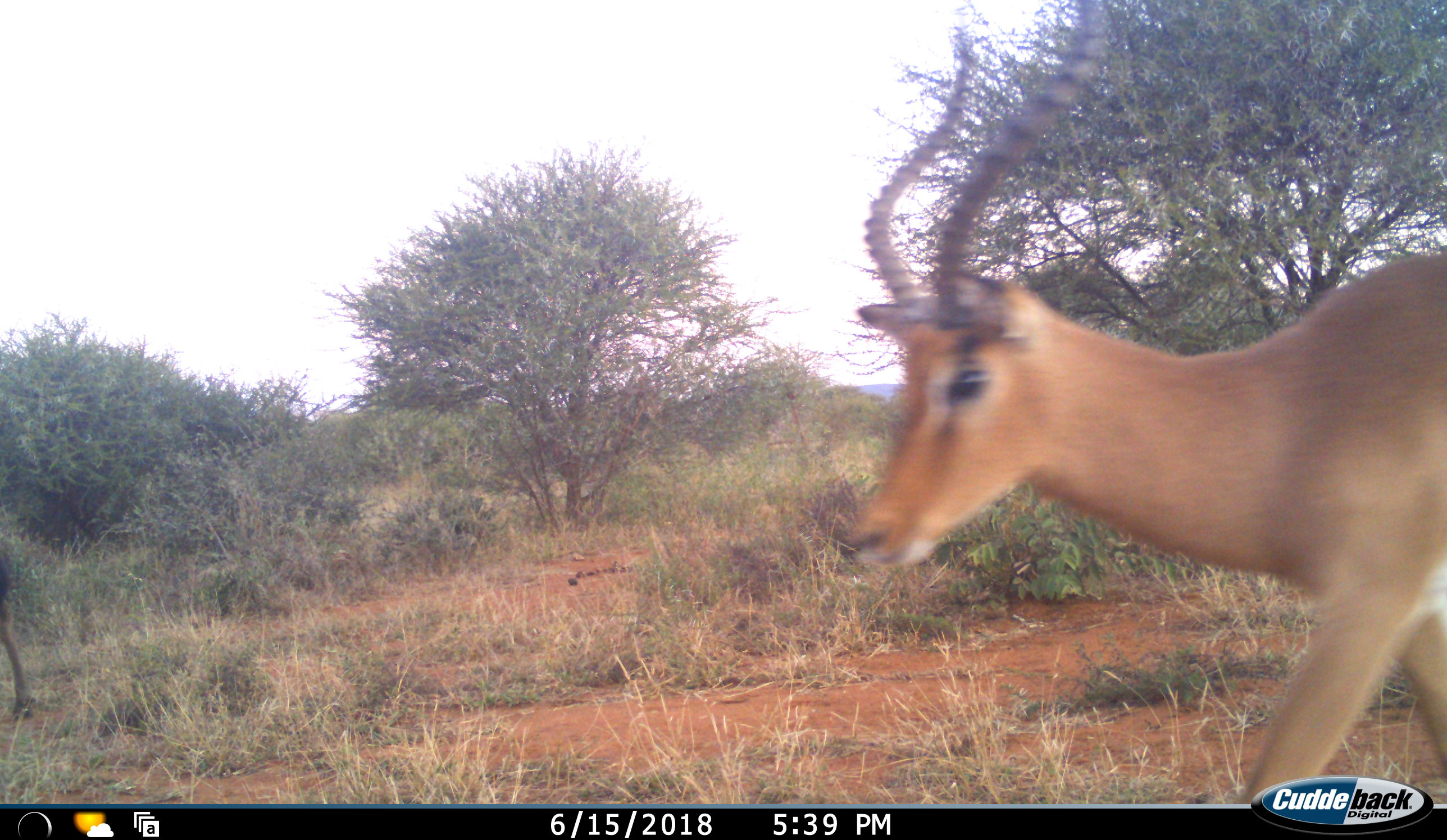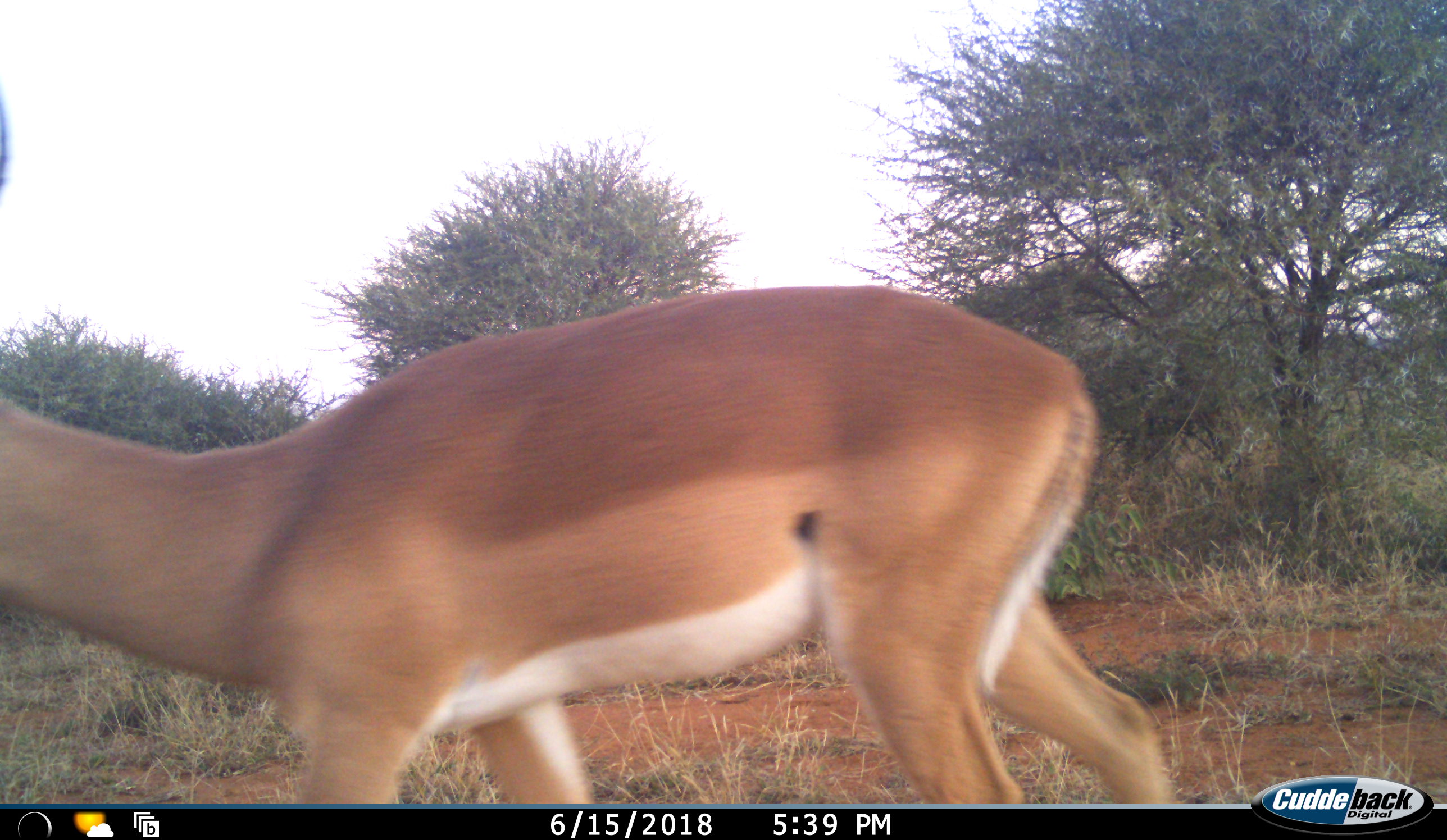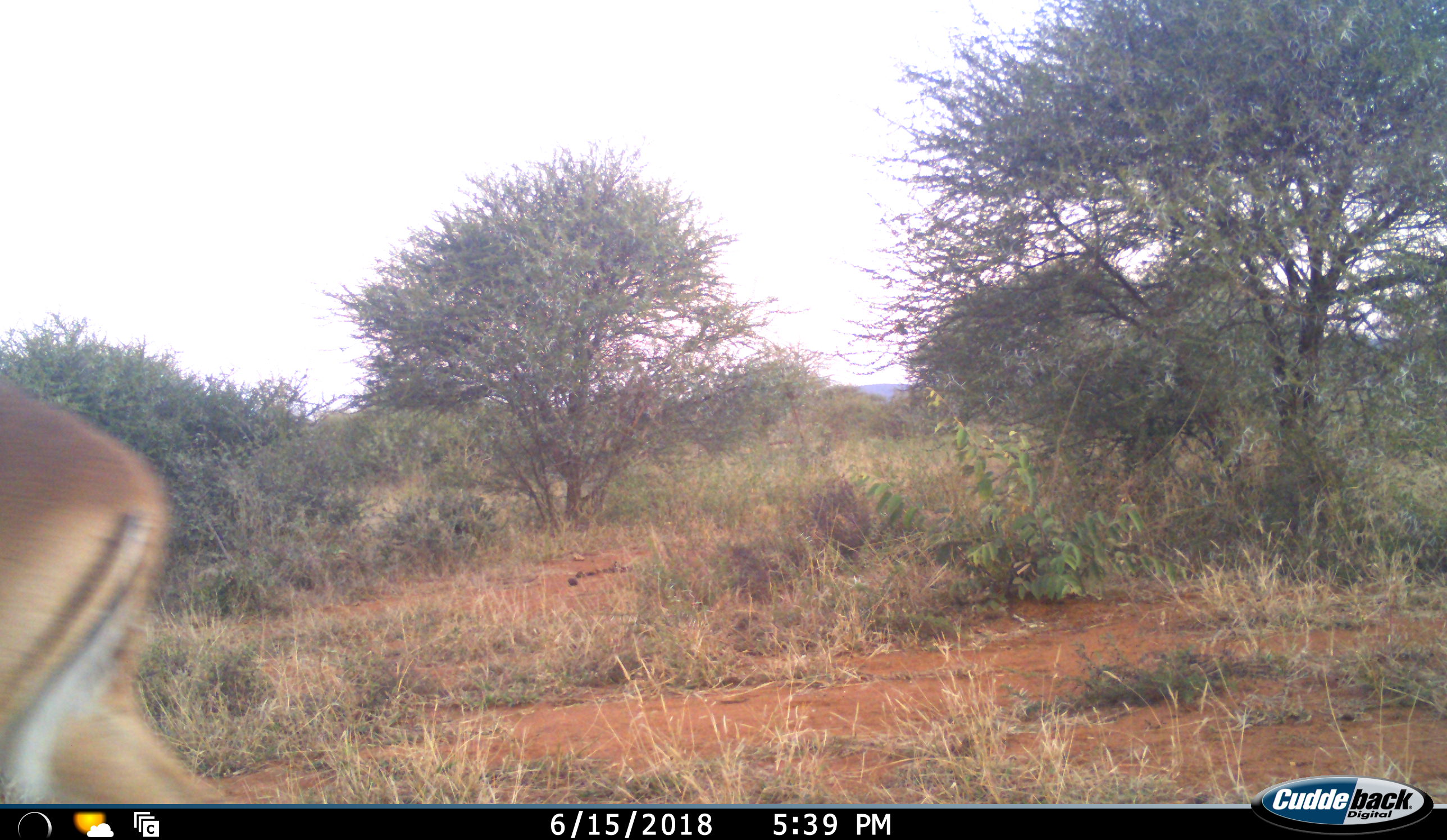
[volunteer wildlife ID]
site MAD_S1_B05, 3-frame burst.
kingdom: Animalia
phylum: Chordata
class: Mammalia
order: Artiodactyla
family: Bovidae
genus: Aepyceros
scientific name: Aepyceros melampus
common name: impala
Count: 1.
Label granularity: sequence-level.